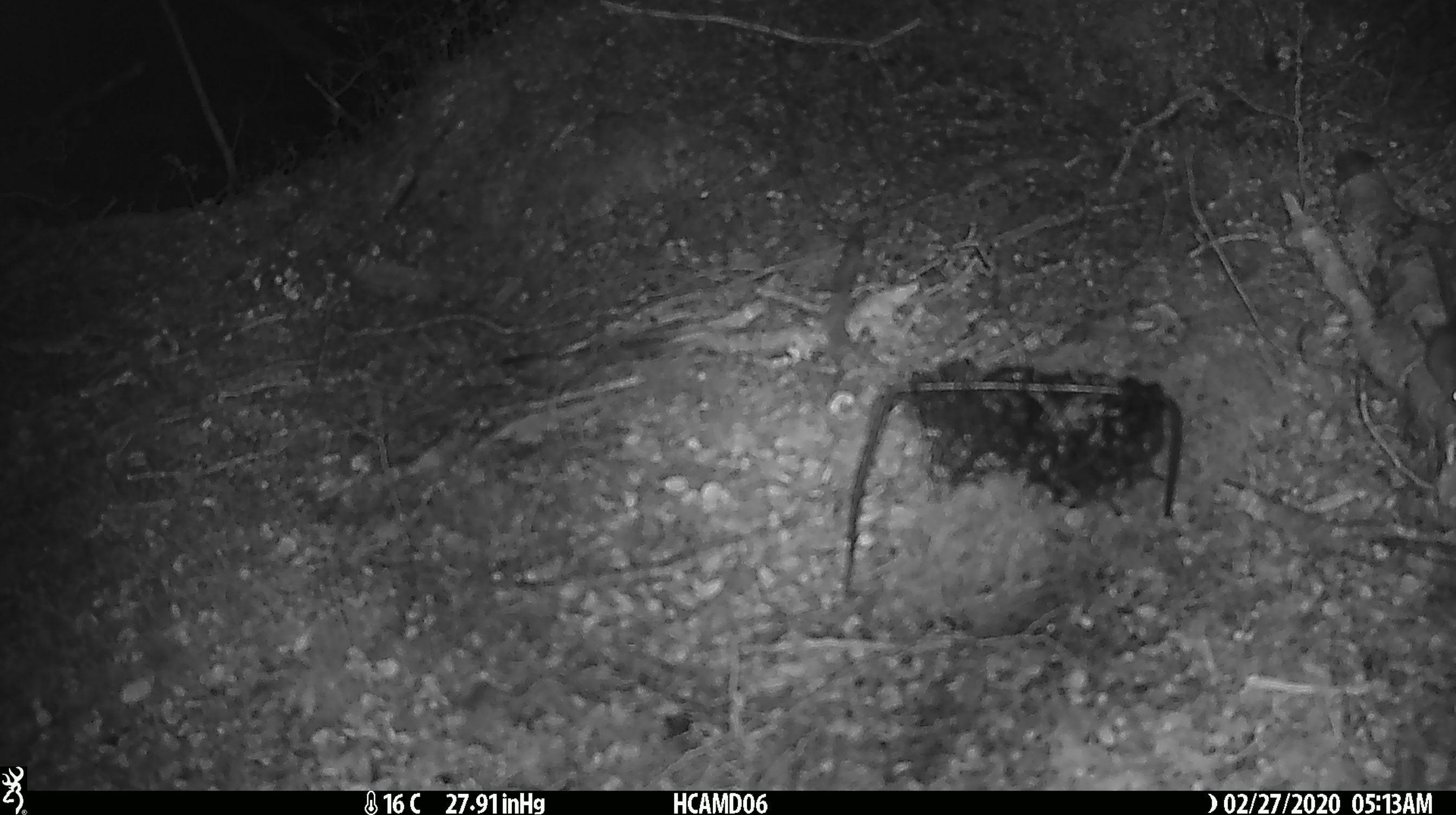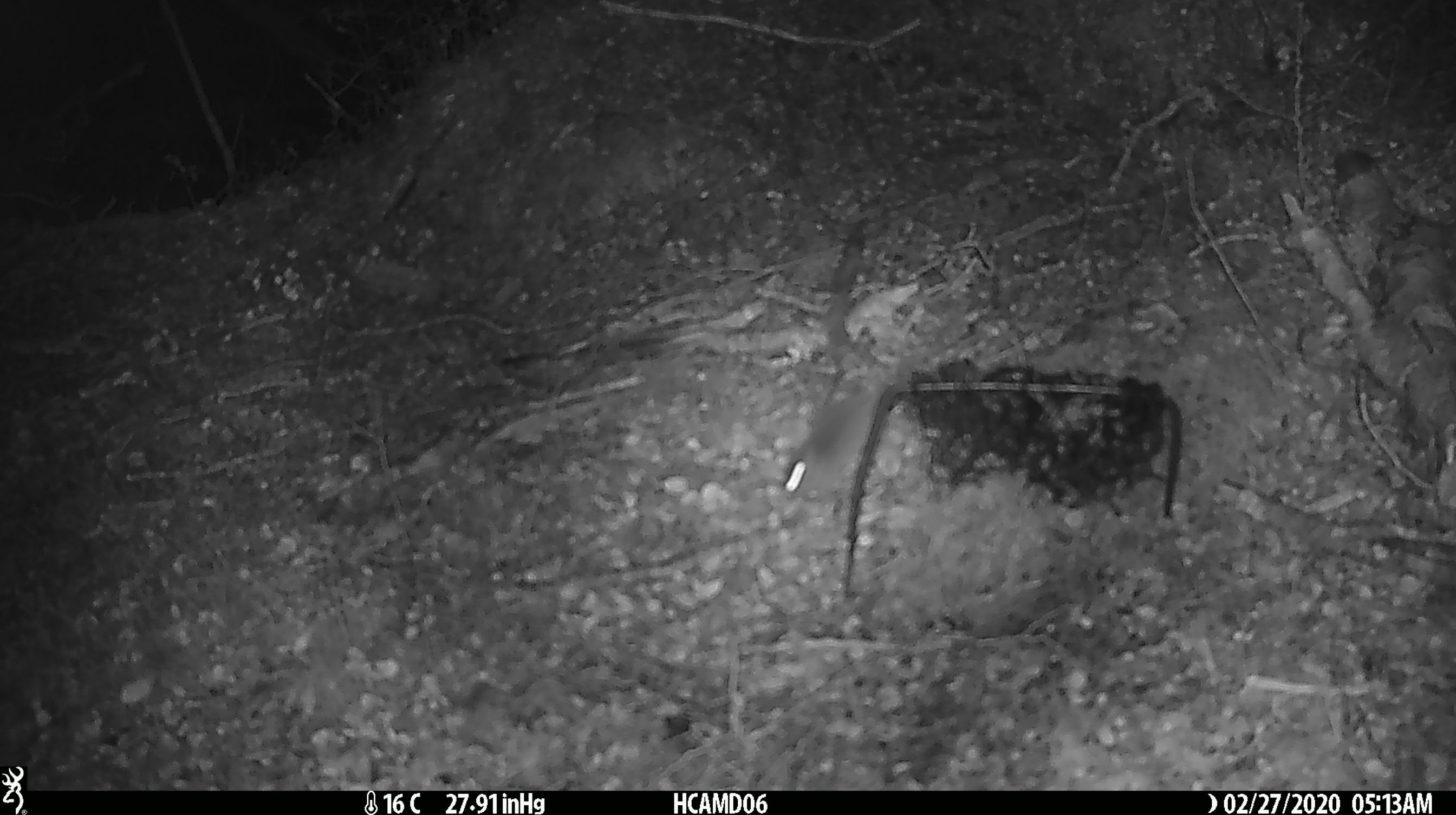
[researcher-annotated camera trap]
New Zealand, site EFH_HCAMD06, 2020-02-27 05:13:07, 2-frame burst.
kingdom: Animalia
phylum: Chordata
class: Mammalia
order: Rodentia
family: Muridae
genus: Mus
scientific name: Mus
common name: mouse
Mouse (Mus).